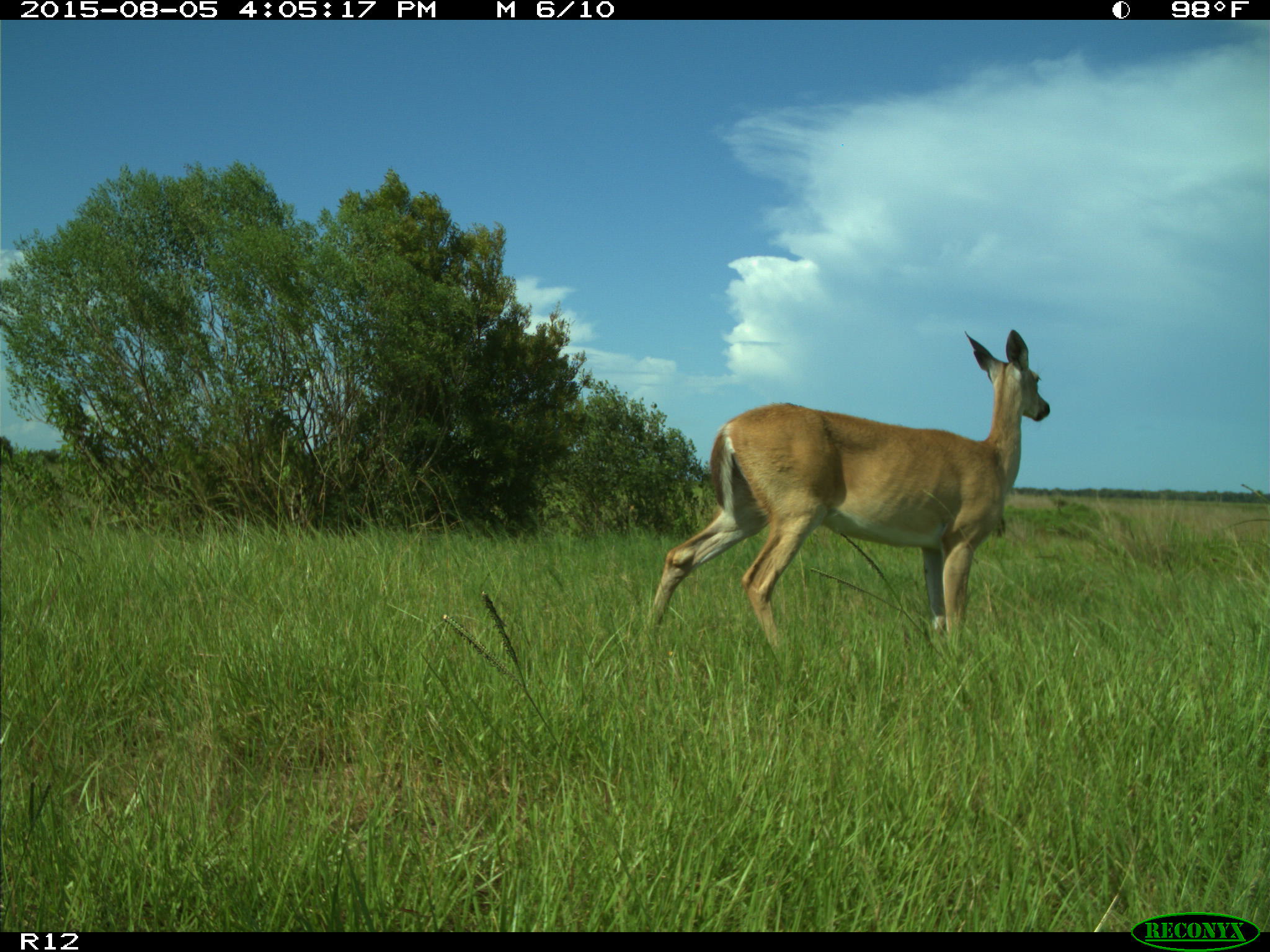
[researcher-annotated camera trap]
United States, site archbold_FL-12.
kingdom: Animalia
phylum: Chordata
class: Mammalia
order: Artiodactyla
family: Cervidae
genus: Odocoileus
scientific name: Odocoileus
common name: deer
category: unidentified deer